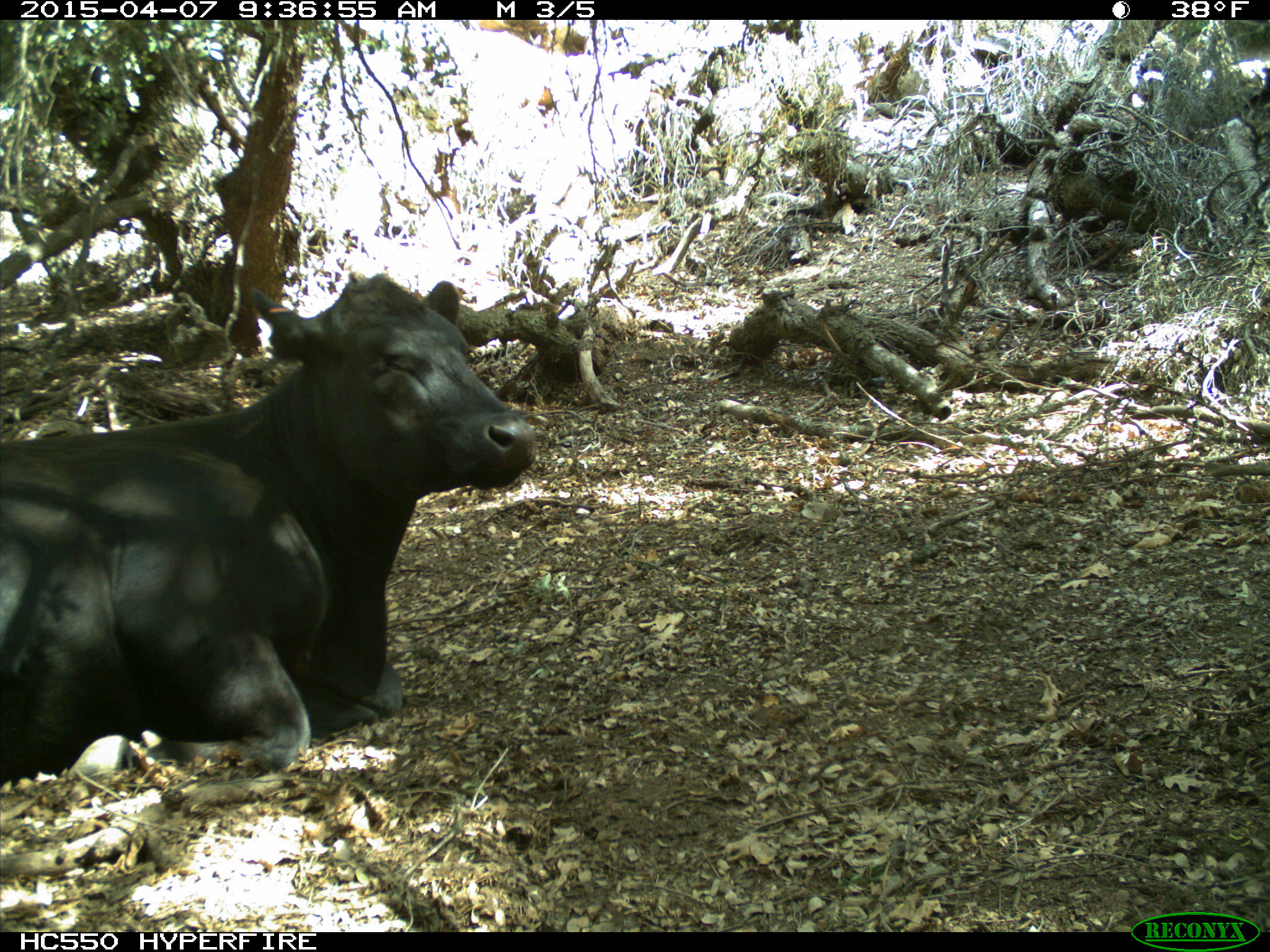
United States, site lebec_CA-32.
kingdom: Animalia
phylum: Chordata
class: Mammalia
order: Artiodactyla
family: Bovidae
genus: Bos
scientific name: Bos taurus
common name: domestic cow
Bos taurus (domestic cow).